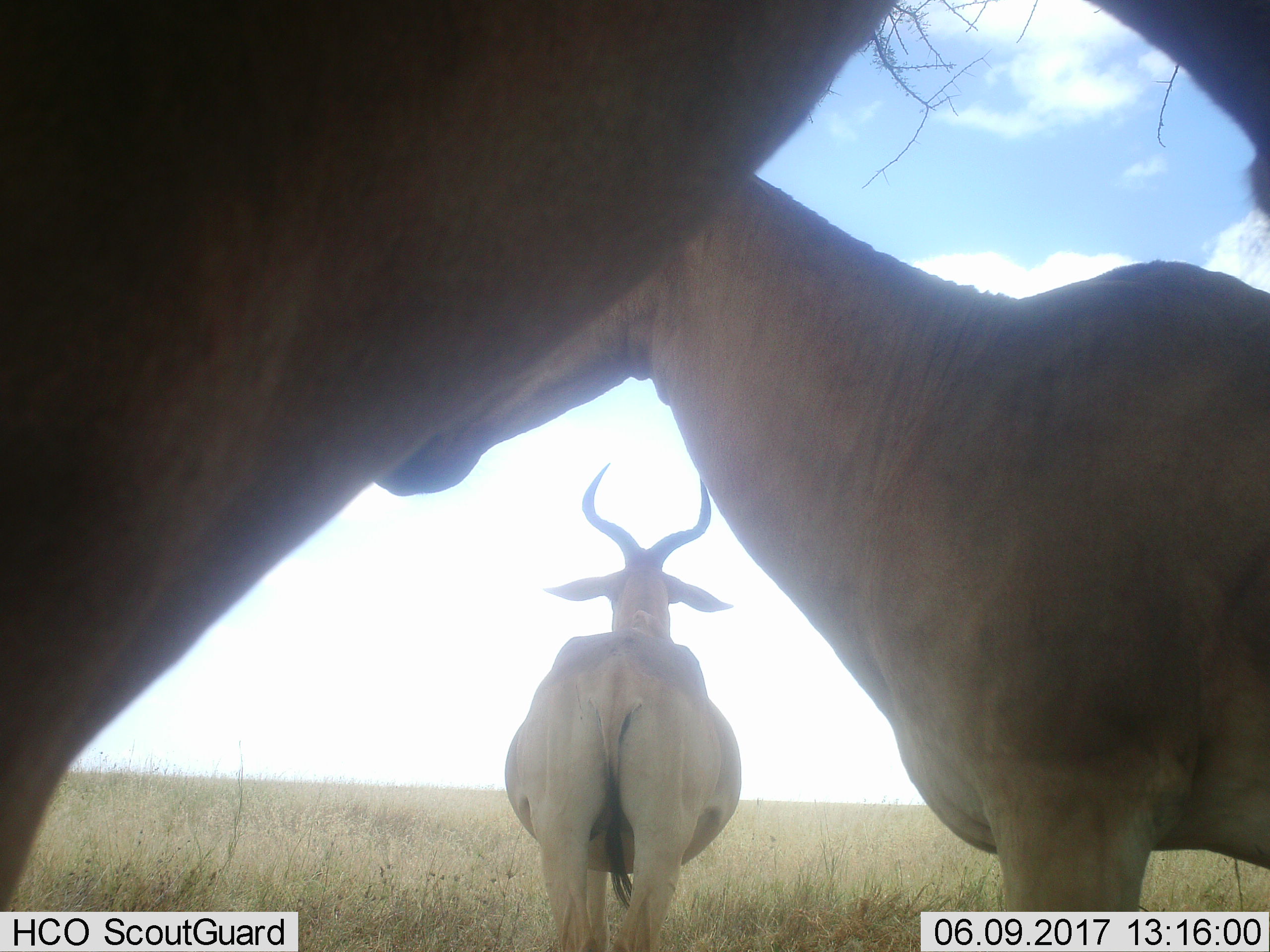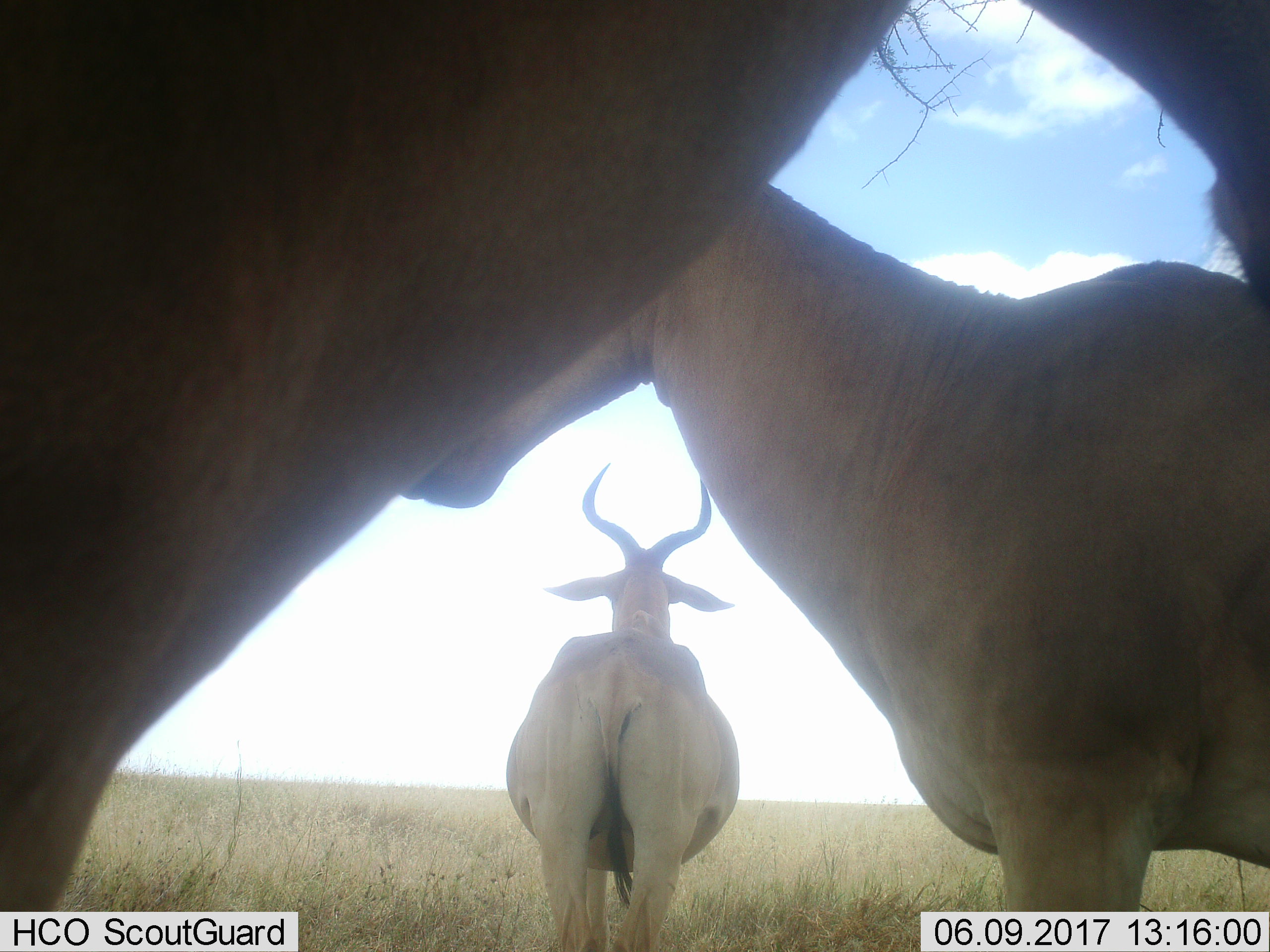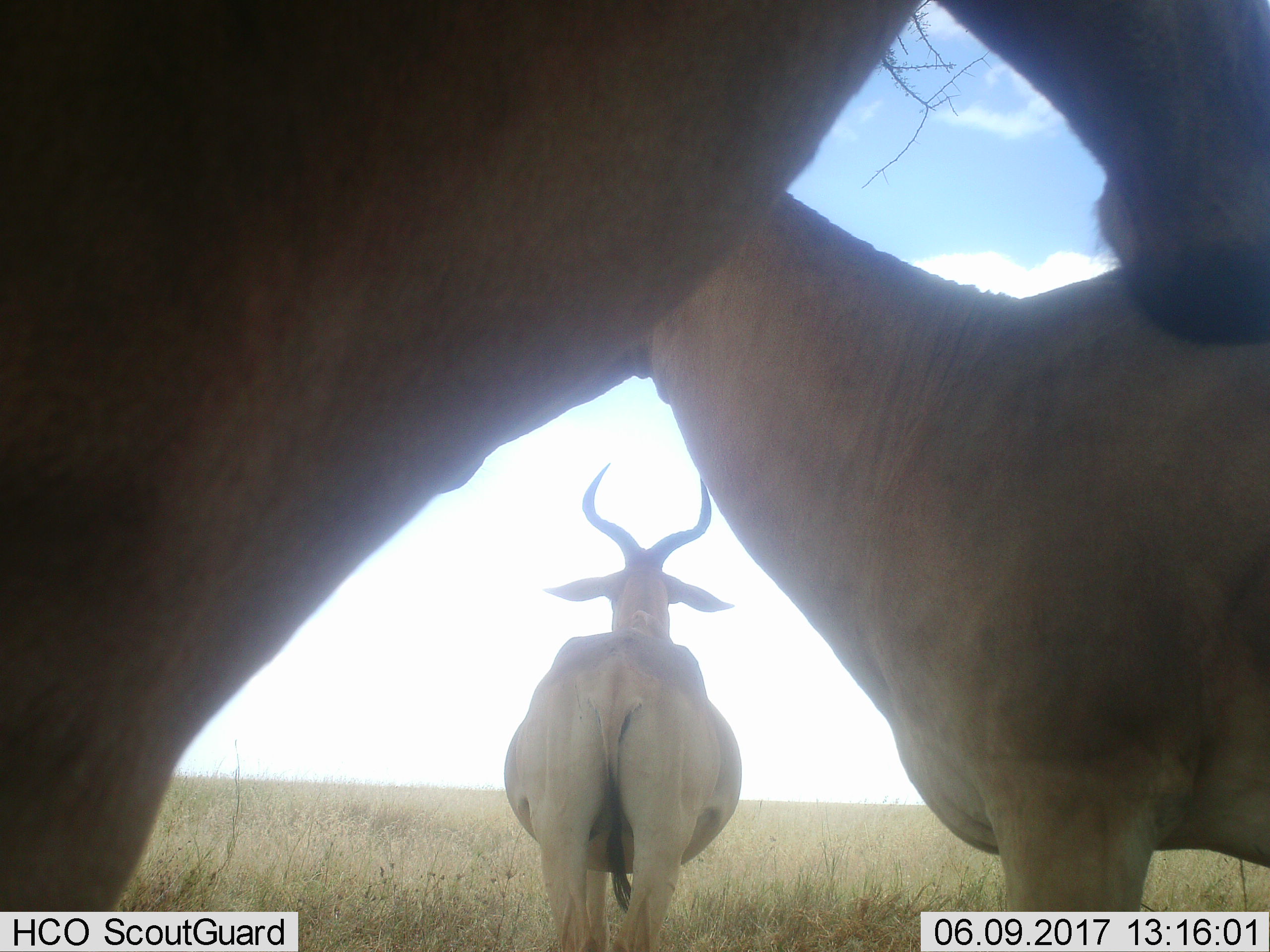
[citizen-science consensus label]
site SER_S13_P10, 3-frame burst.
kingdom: Animalia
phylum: Chordata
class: Mammalia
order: Artiodactyla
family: Bovidae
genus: Alcelaphus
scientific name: Alcelaphus buselaphus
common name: hartebeest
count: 3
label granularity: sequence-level